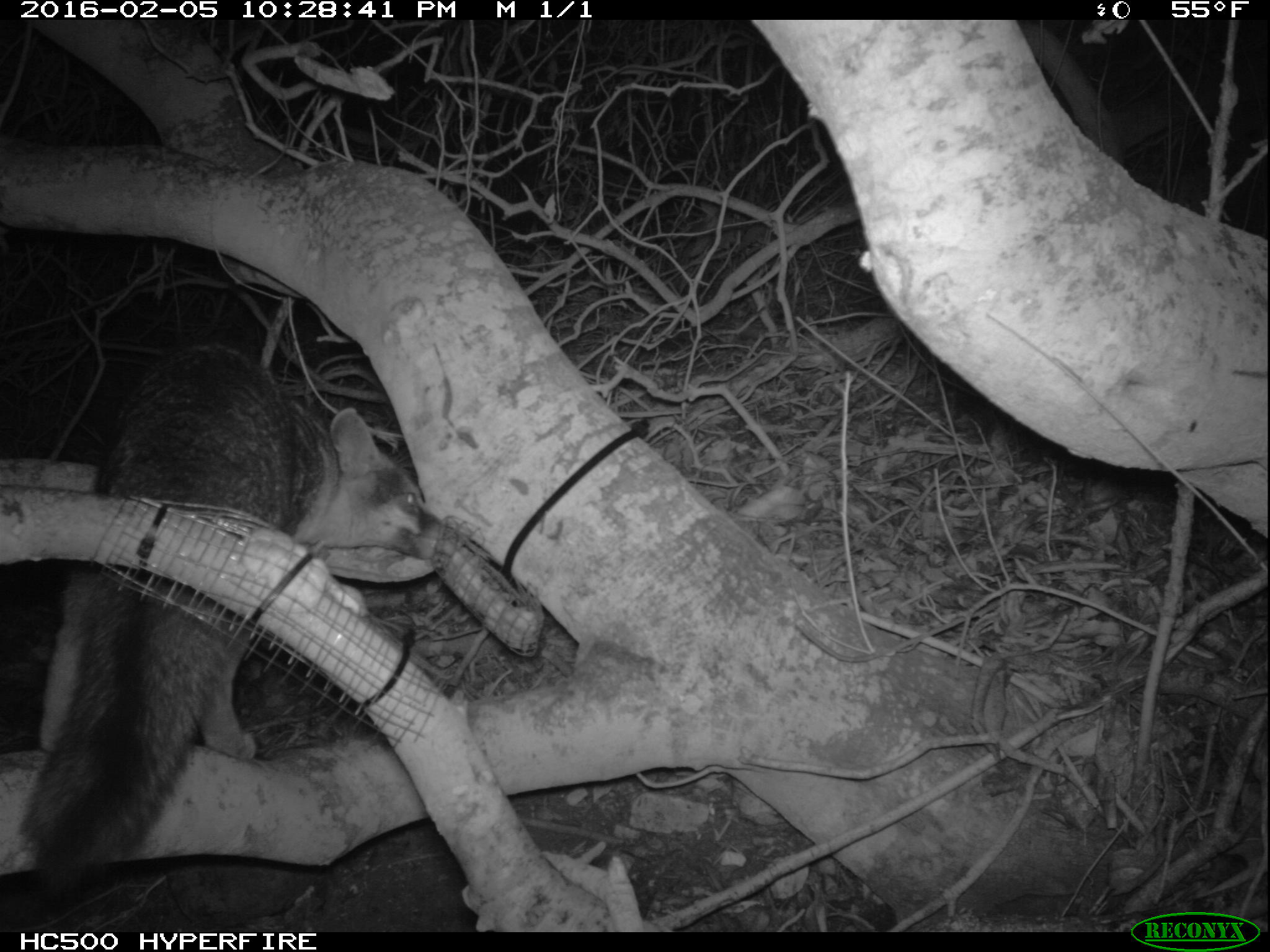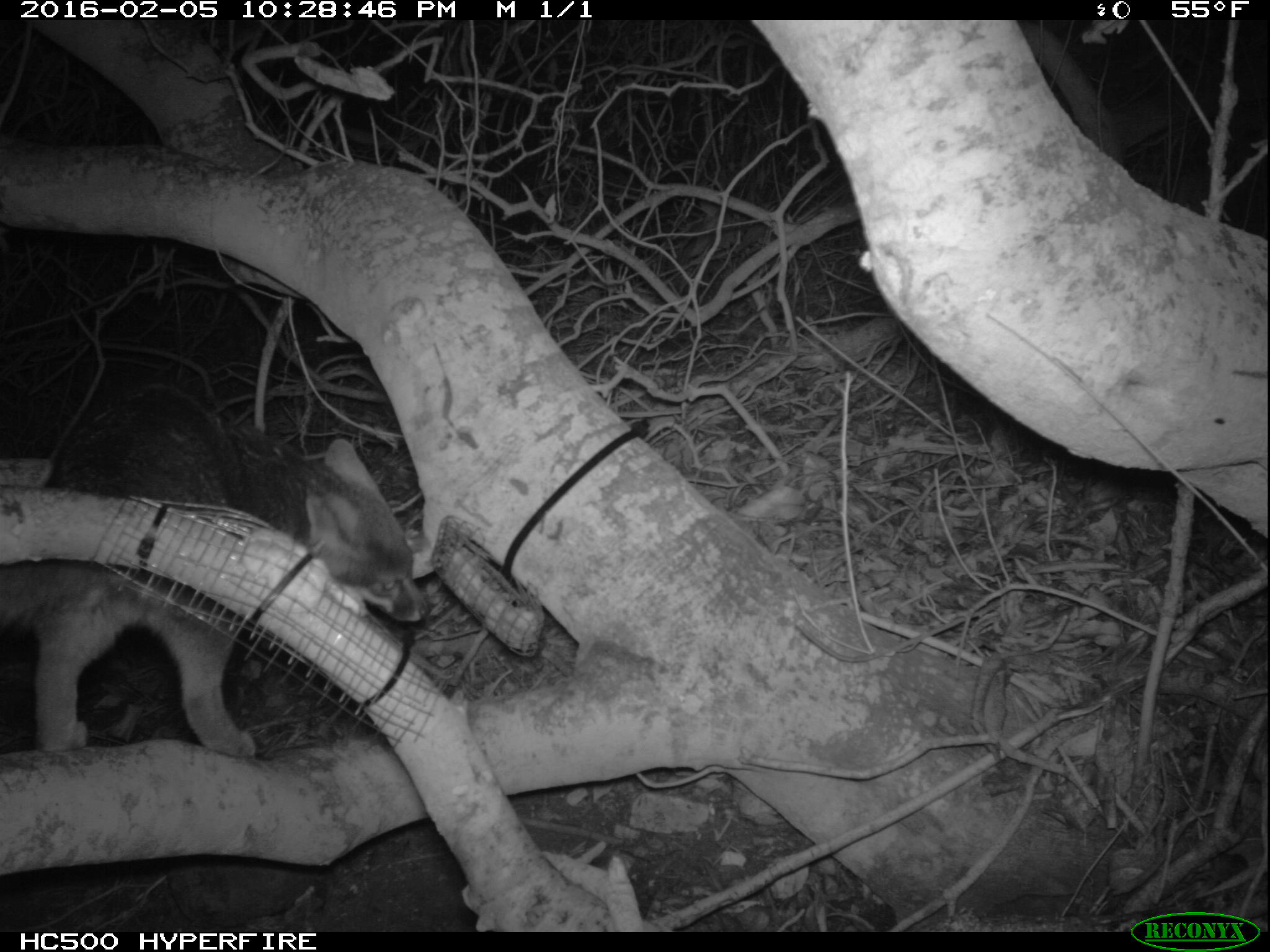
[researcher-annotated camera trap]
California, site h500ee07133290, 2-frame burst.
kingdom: Animalia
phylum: Chordata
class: Mammalia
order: Carnivora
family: Canidae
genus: Urocyon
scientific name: Urocyon littoralis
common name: island fox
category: fox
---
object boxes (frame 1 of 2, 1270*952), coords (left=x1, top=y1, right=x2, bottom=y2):
fox: (left=19, top=346, right=443, bottom=895)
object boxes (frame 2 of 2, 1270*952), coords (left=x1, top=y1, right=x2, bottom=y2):
fox: (left=0, top=385, right=428, bottom=757)